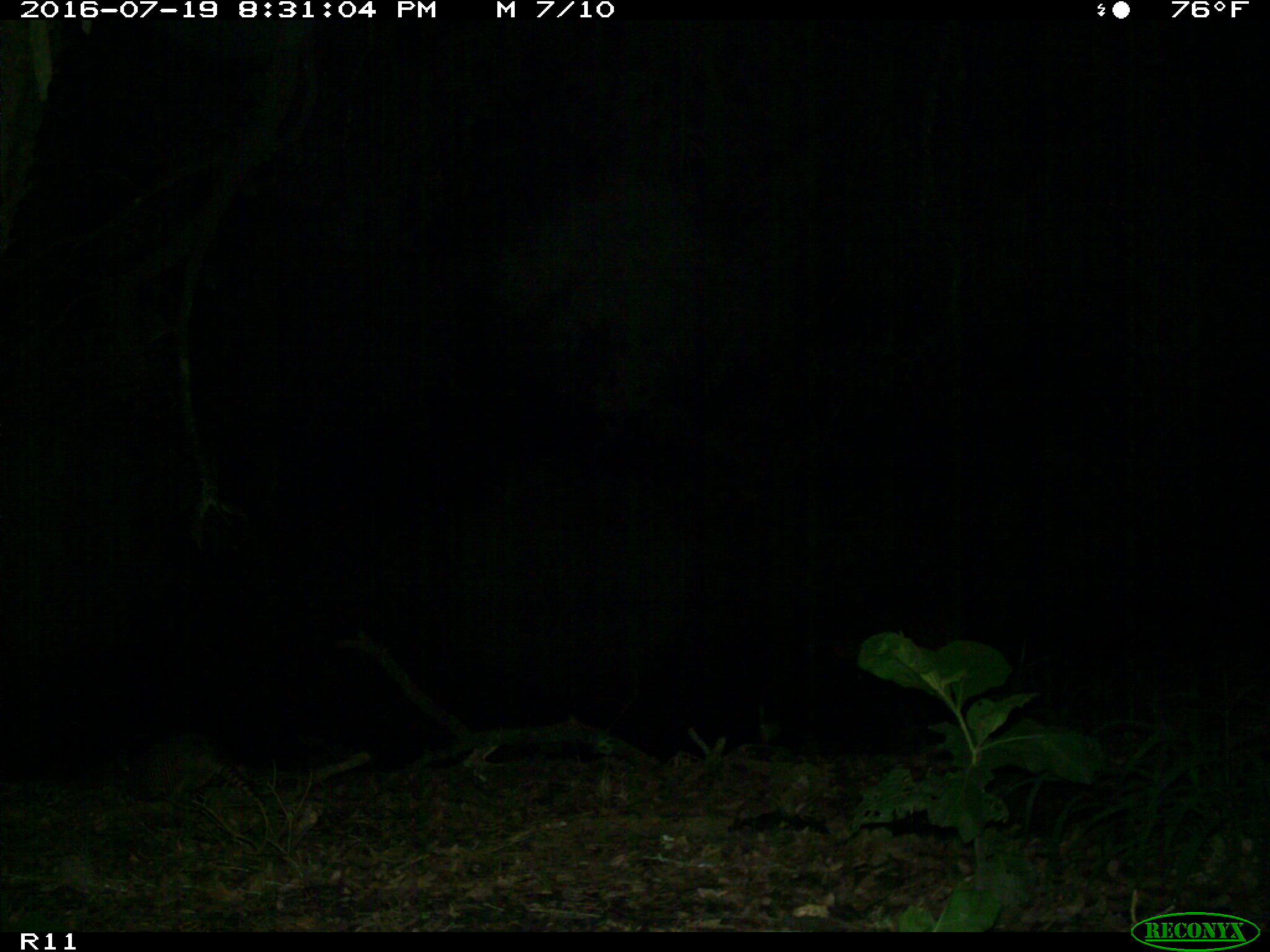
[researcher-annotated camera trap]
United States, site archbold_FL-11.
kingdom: Animalia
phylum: Chordata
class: Mammalia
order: Cingulata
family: Dasypodidae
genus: Dasypus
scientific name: Dasypus novemcinctus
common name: nine-banded armadillo